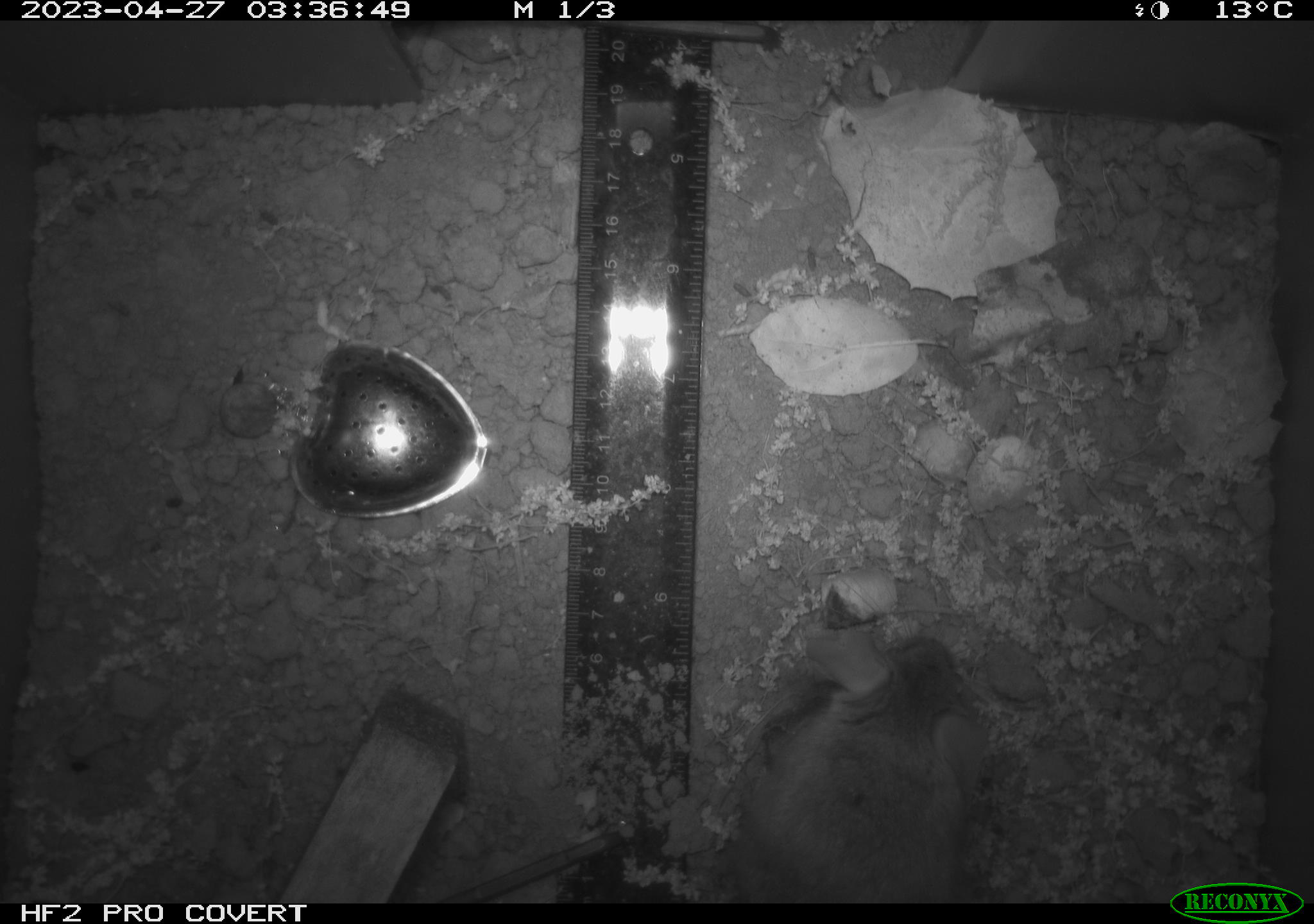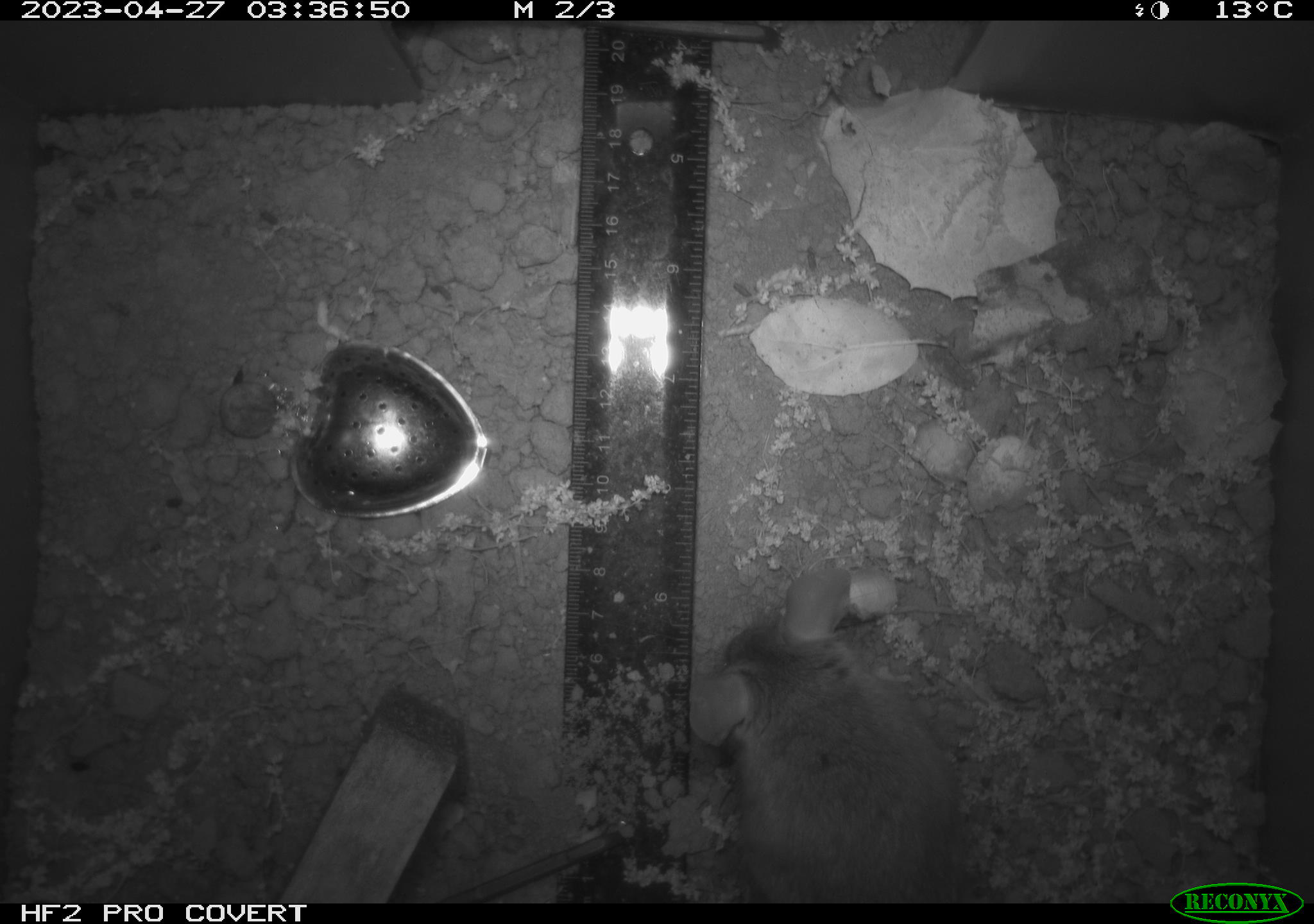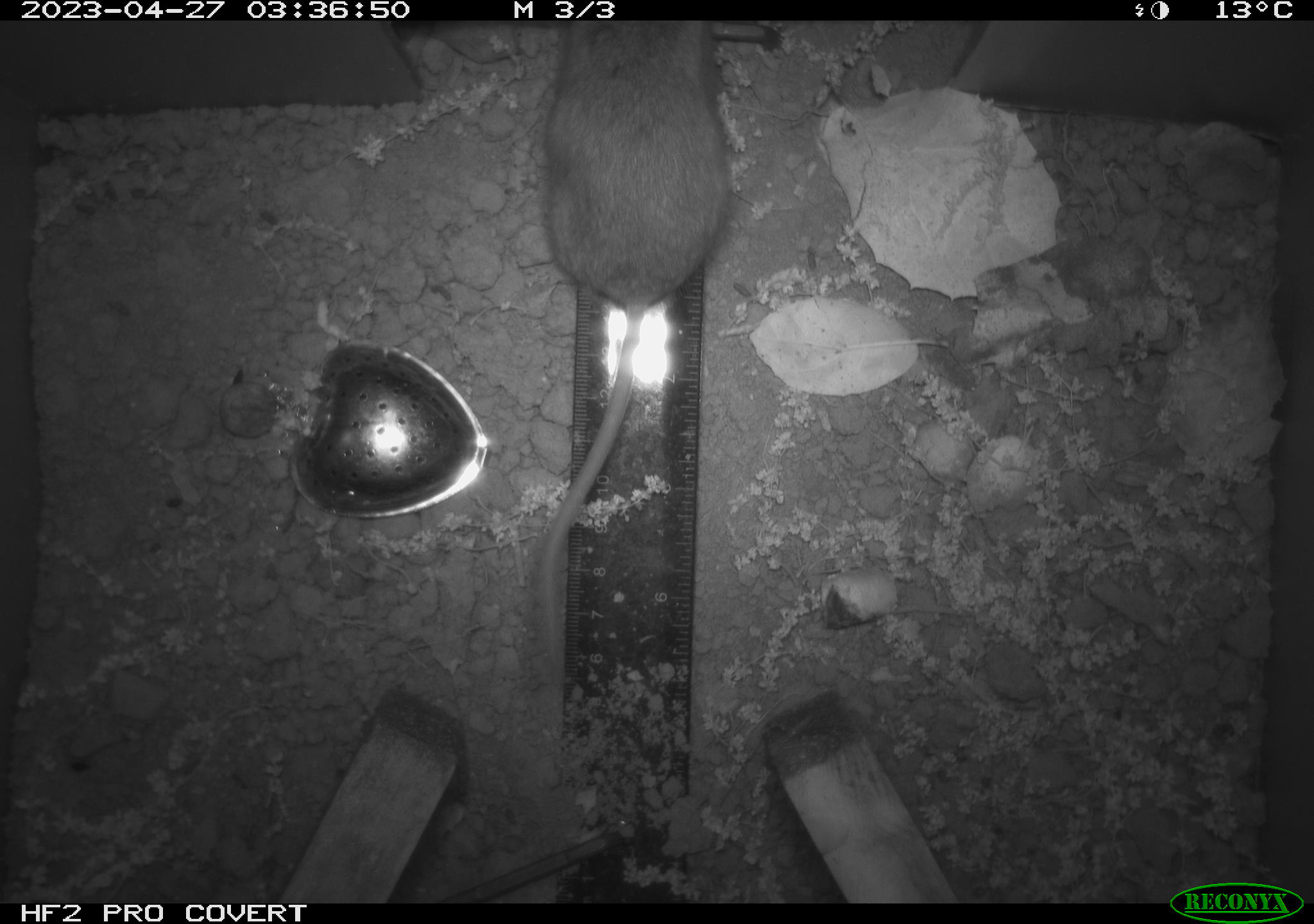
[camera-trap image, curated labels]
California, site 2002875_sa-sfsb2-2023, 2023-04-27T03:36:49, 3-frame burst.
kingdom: Animalia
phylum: Chordata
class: Mammalia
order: Rodentia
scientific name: Rodentia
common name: mouse species